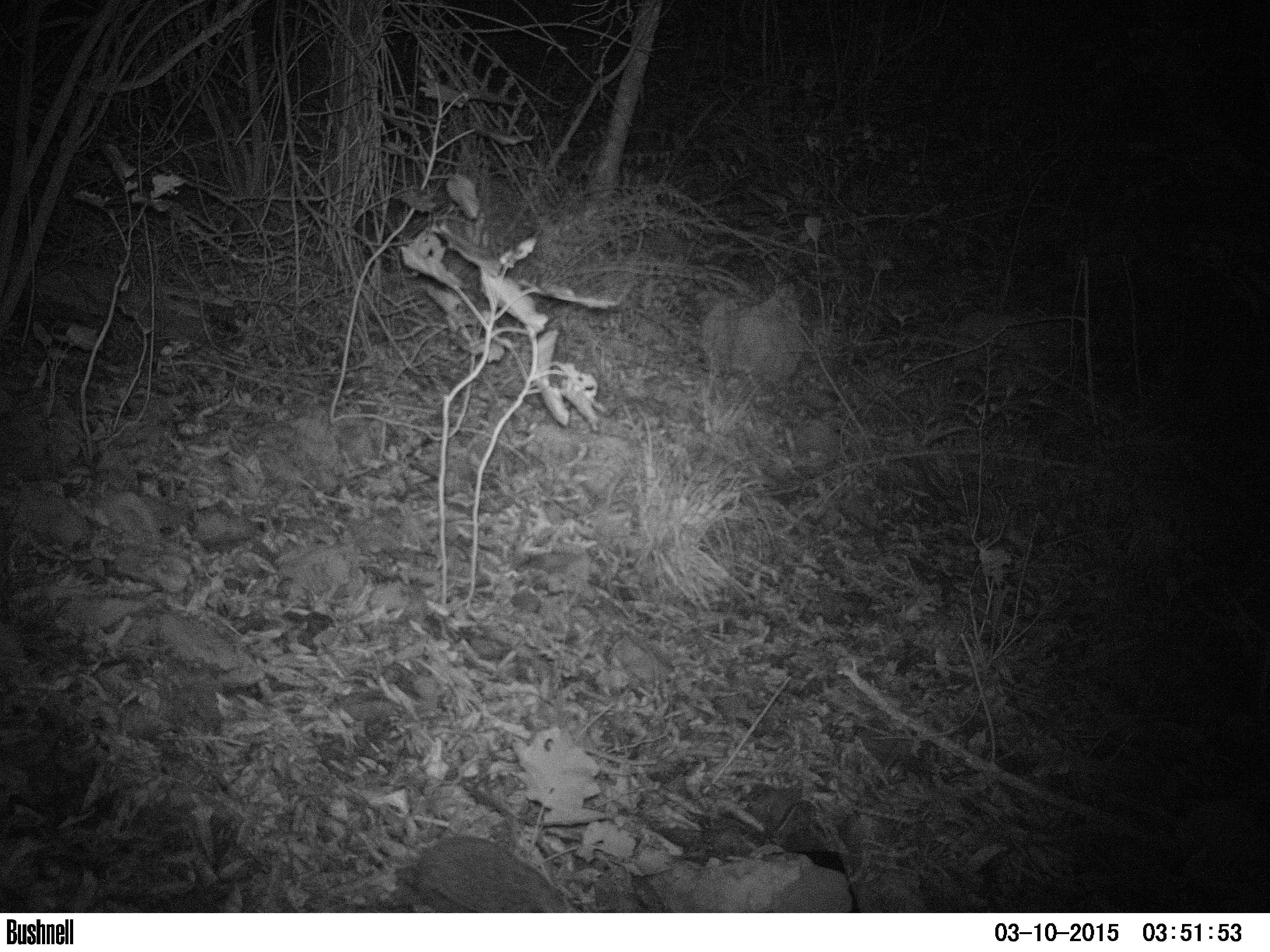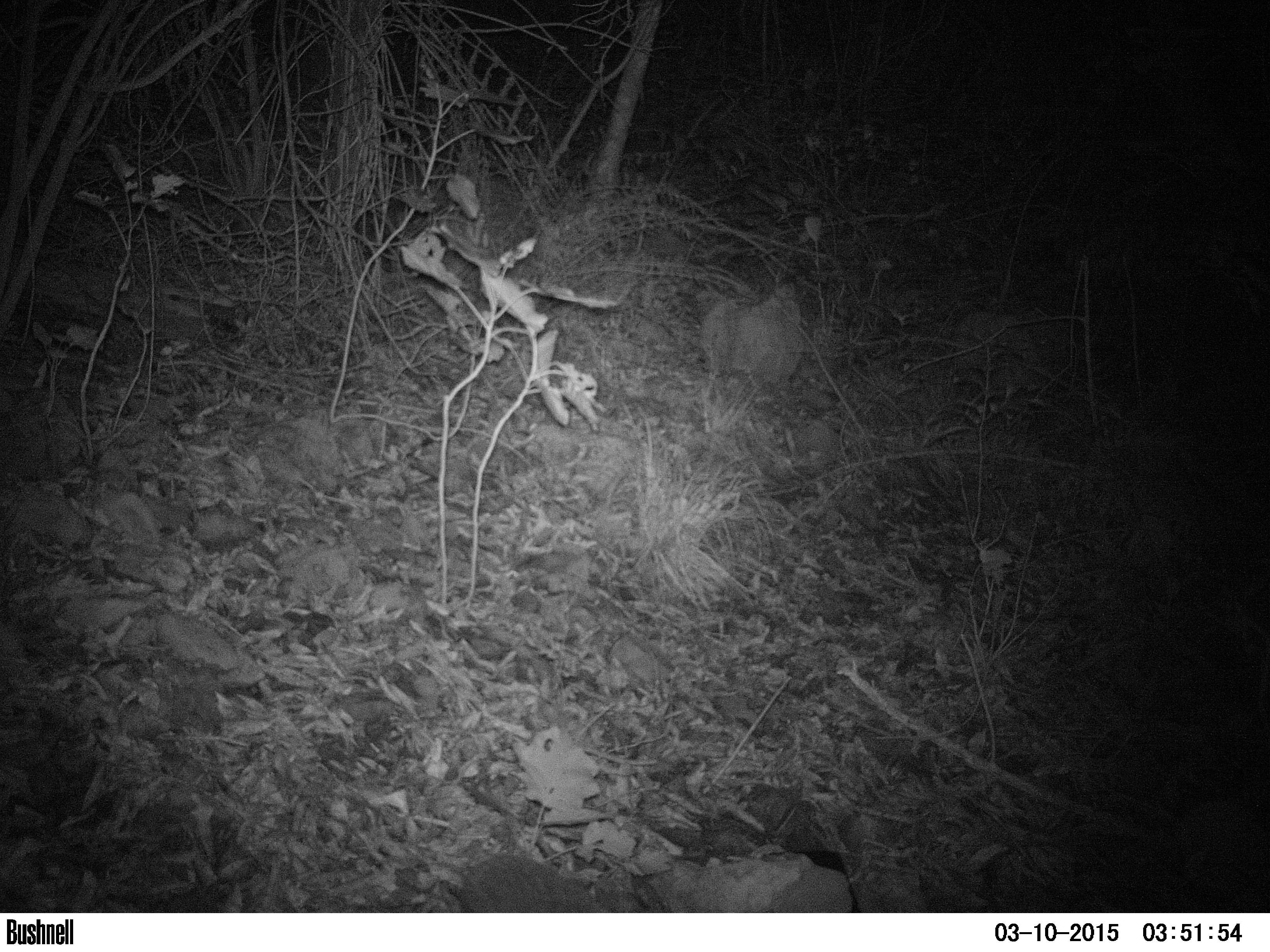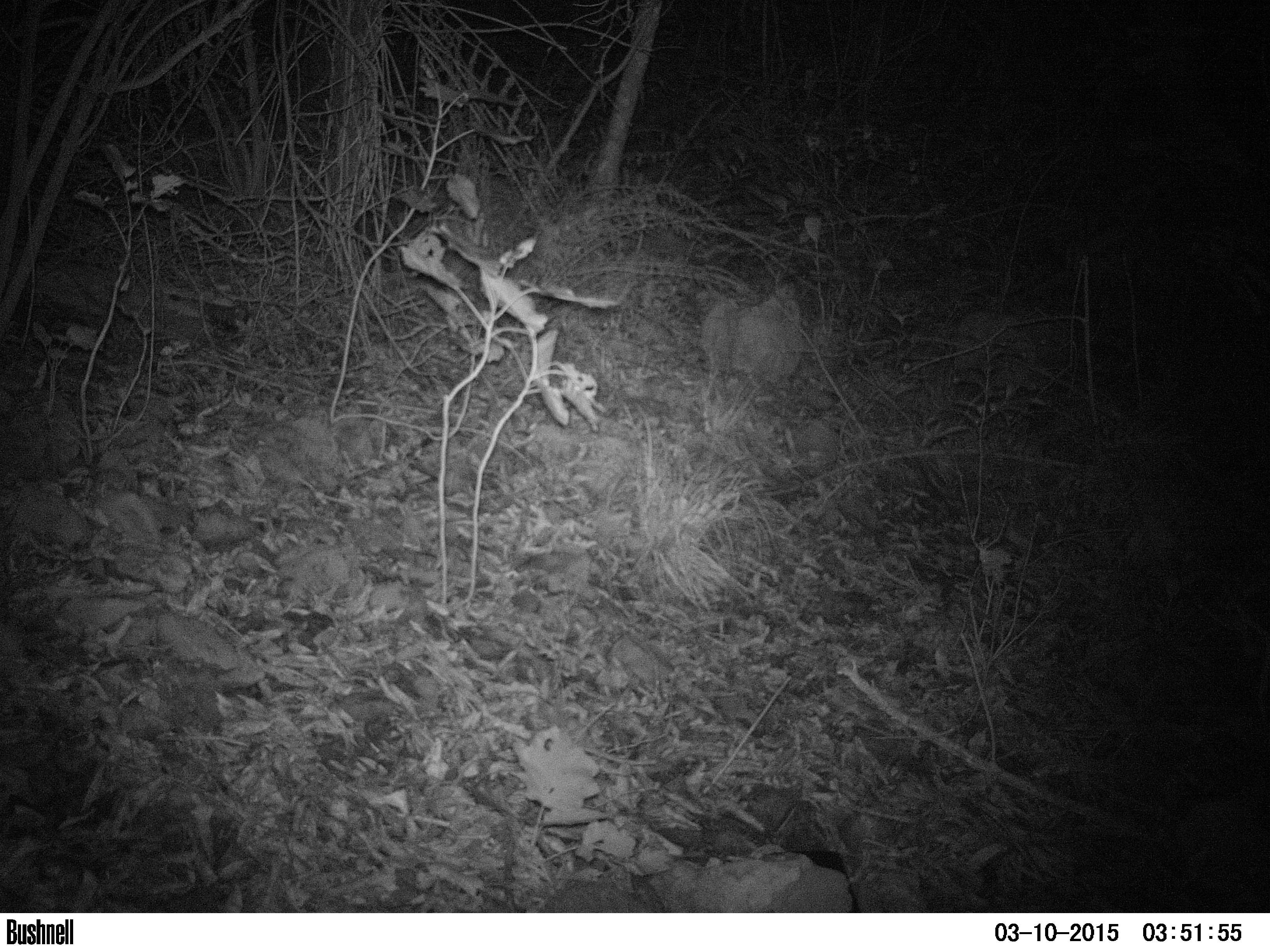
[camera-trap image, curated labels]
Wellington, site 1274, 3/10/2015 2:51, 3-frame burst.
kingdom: Animalia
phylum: Chordata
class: Mammalia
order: Eulipotyphla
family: Erinaceidae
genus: Erinaceus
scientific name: Erinaceus europaeus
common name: hedgehog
Hedgehog (Erinaceus europaeus).